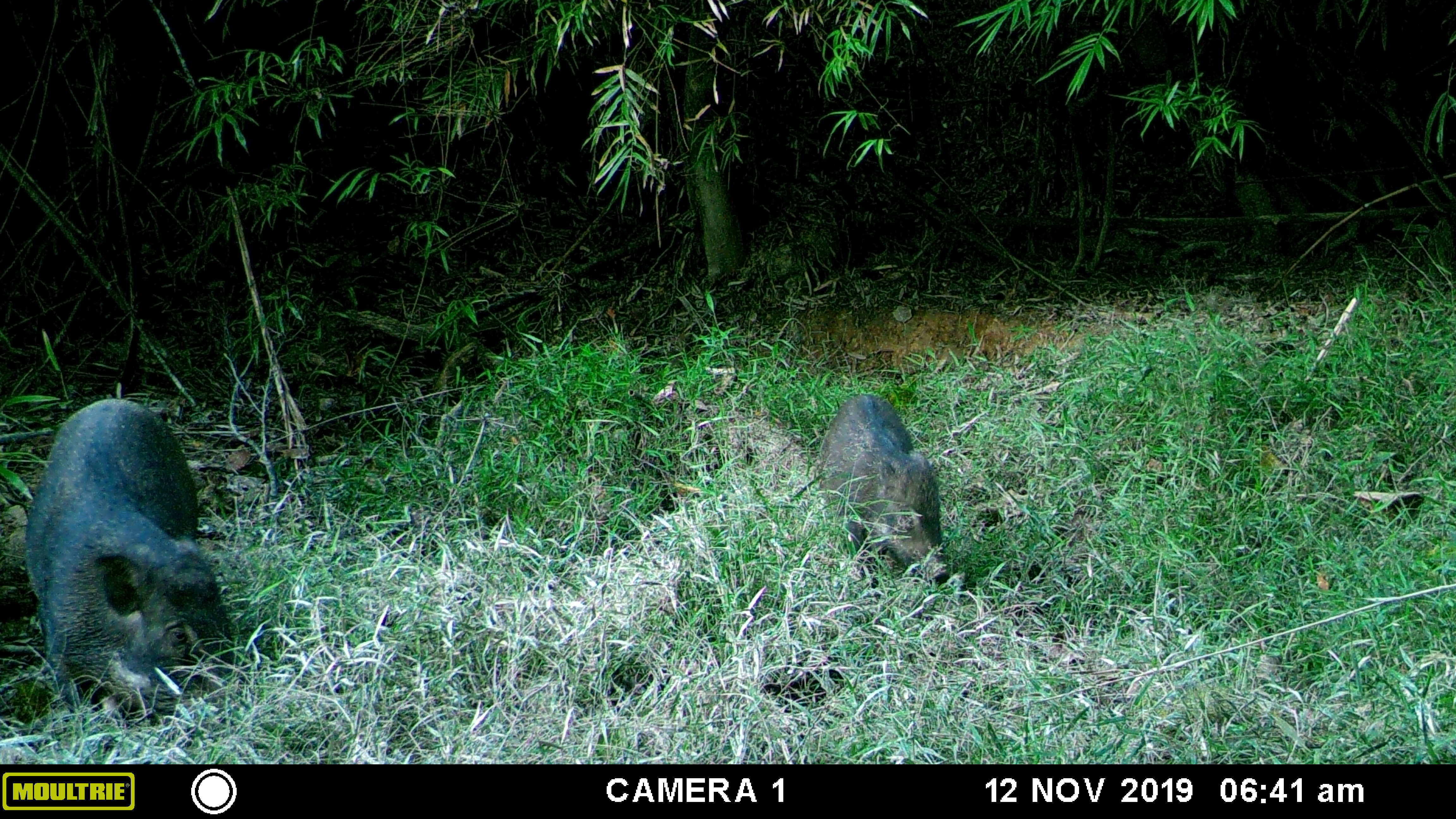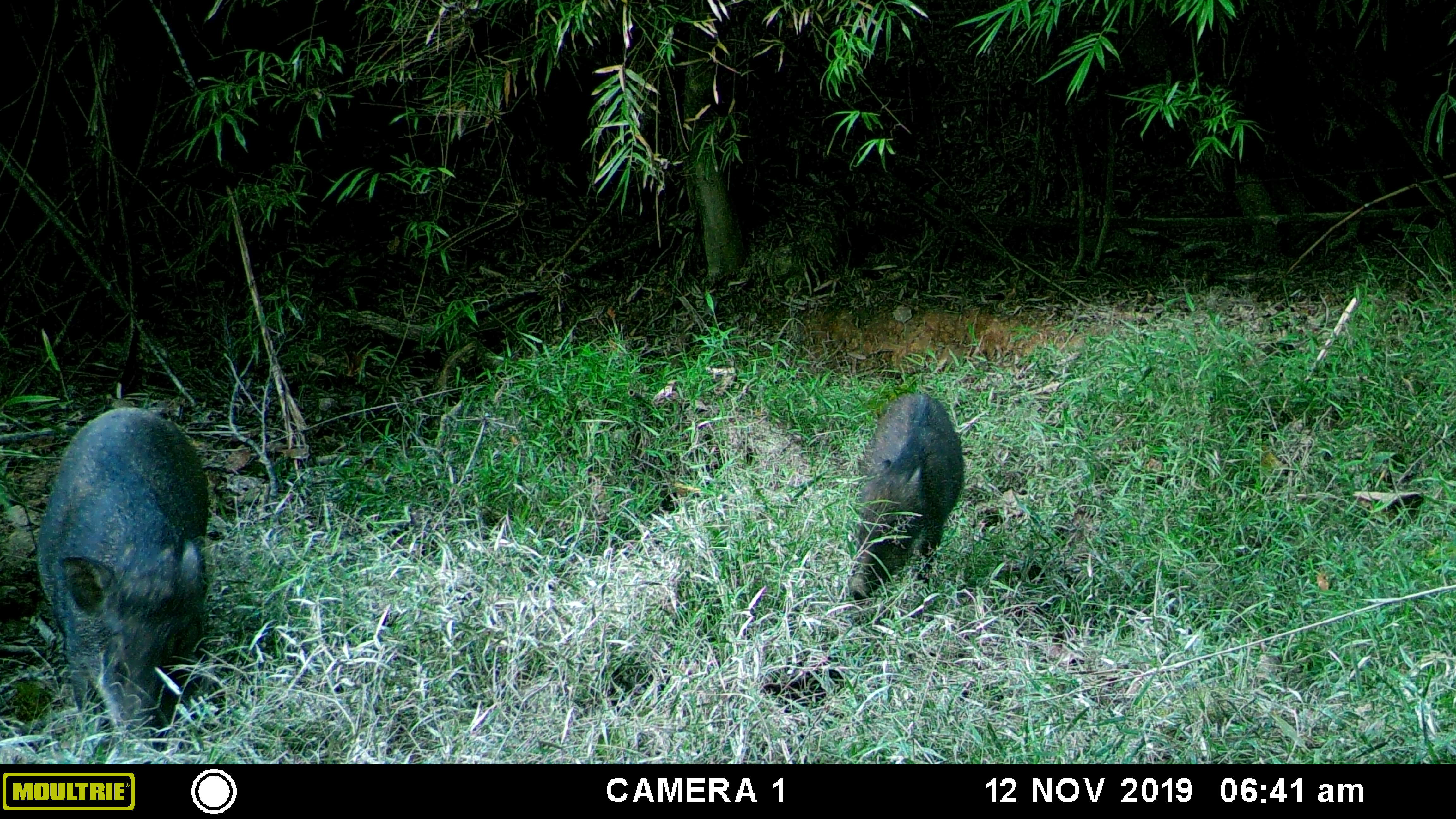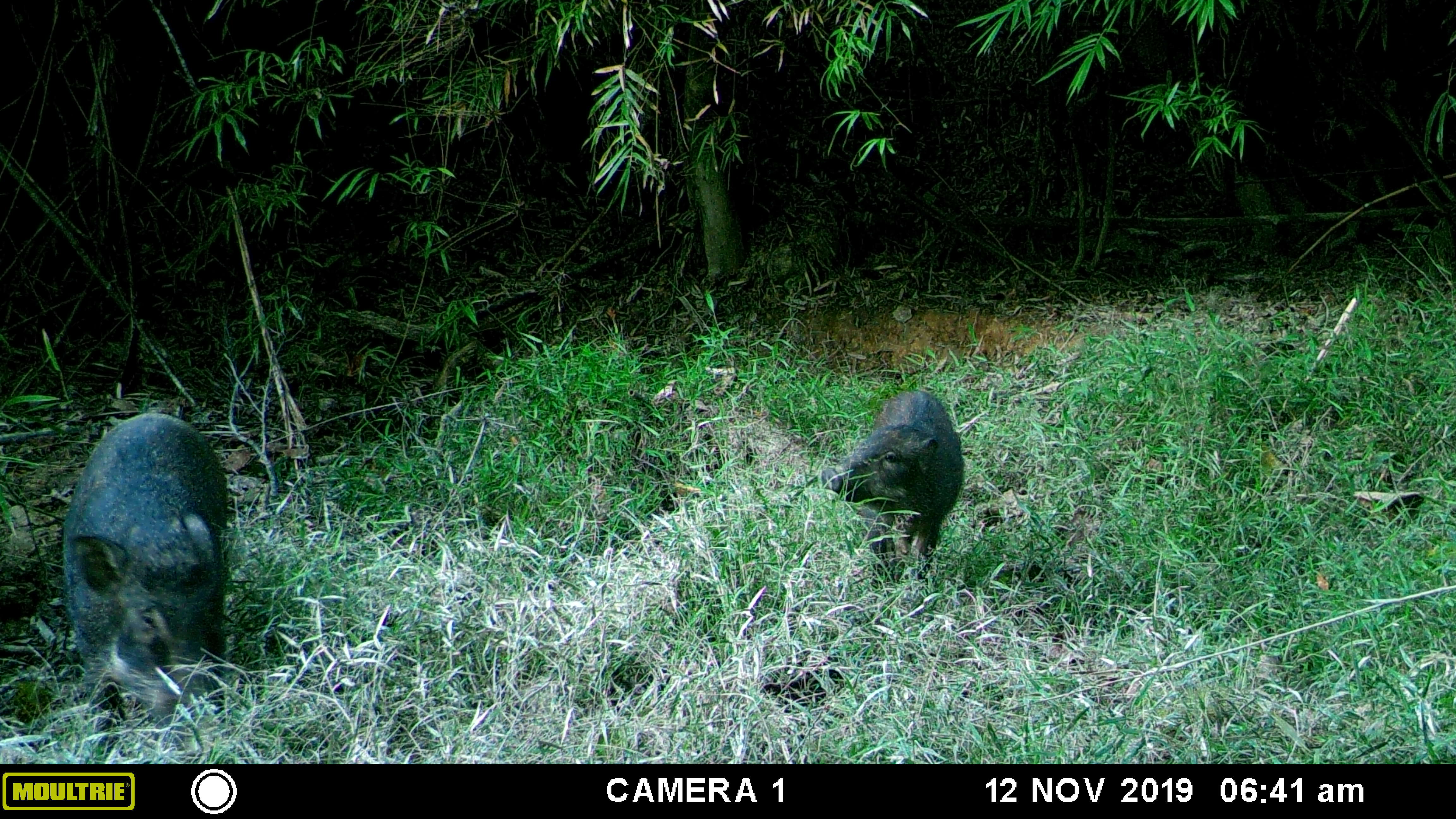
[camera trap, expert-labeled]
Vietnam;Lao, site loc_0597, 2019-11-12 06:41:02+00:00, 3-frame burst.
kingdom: Animalia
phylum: Chordata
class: Mammalia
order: Artiodactyla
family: Suidae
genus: Sus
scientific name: Sus scrofa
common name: eurasian wild pig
Eurasian wild pig (Sus scrofa). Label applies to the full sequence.